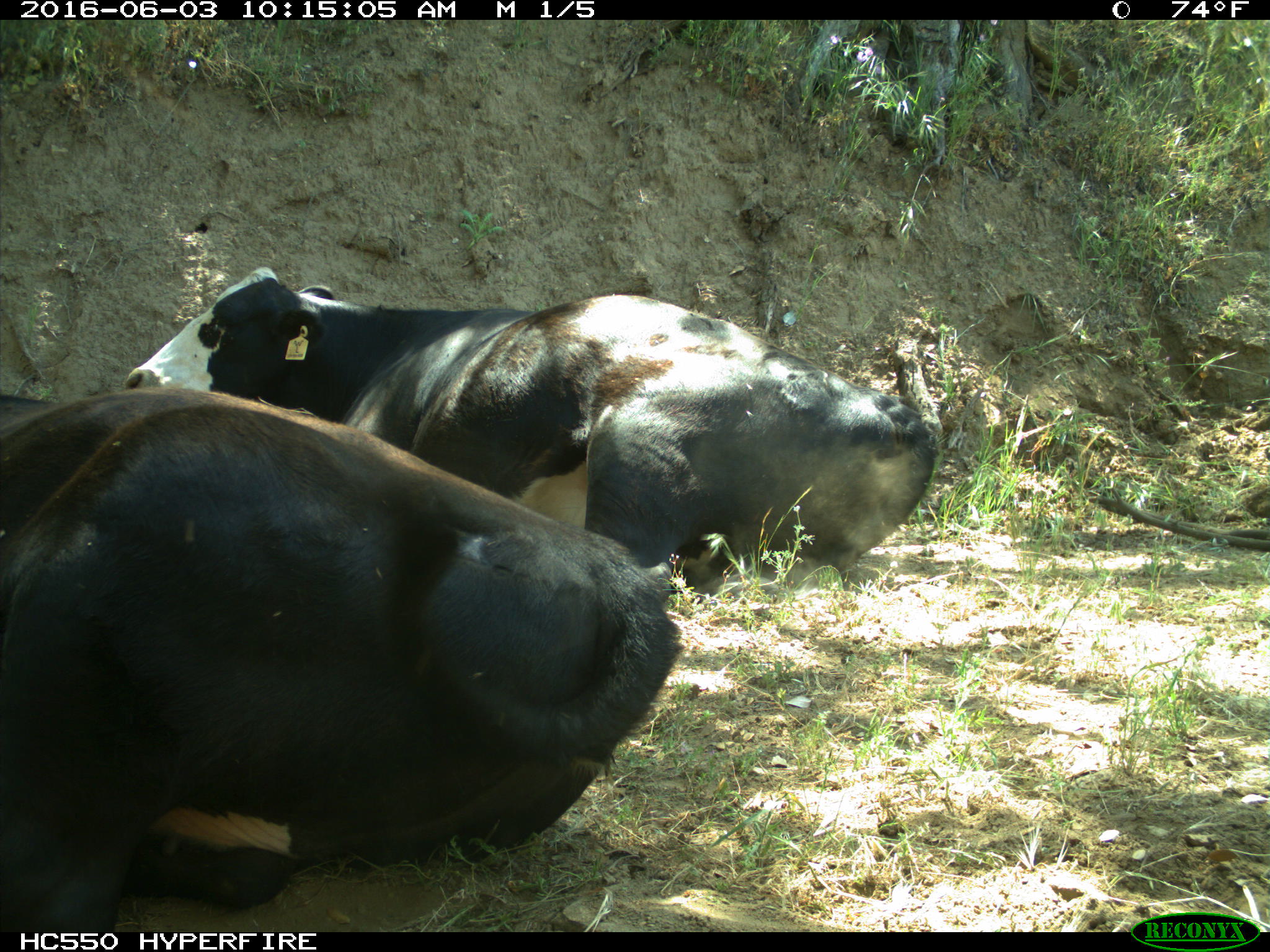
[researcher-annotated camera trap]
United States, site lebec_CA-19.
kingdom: Animalia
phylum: Chordata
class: Mammalia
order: Artiodactyla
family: Bovidae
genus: Bos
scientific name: Bos taurus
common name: domestic cow